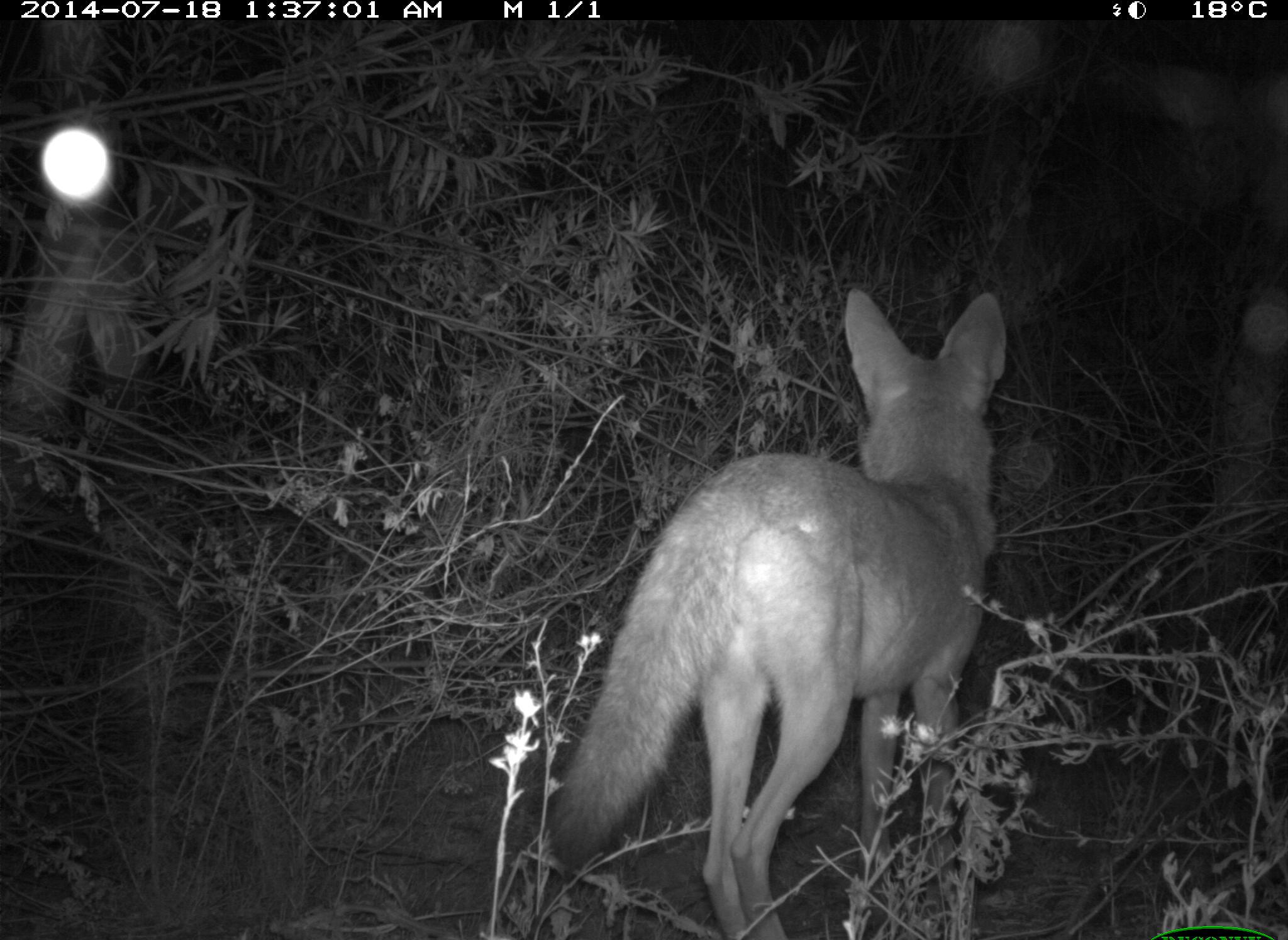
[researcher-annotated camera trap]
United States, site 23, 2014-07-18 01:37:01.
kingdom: Animalia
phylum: Chordata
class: Mammalia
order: Carnivora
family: Canidae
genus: Canis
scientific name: Canis latrans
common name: coyote